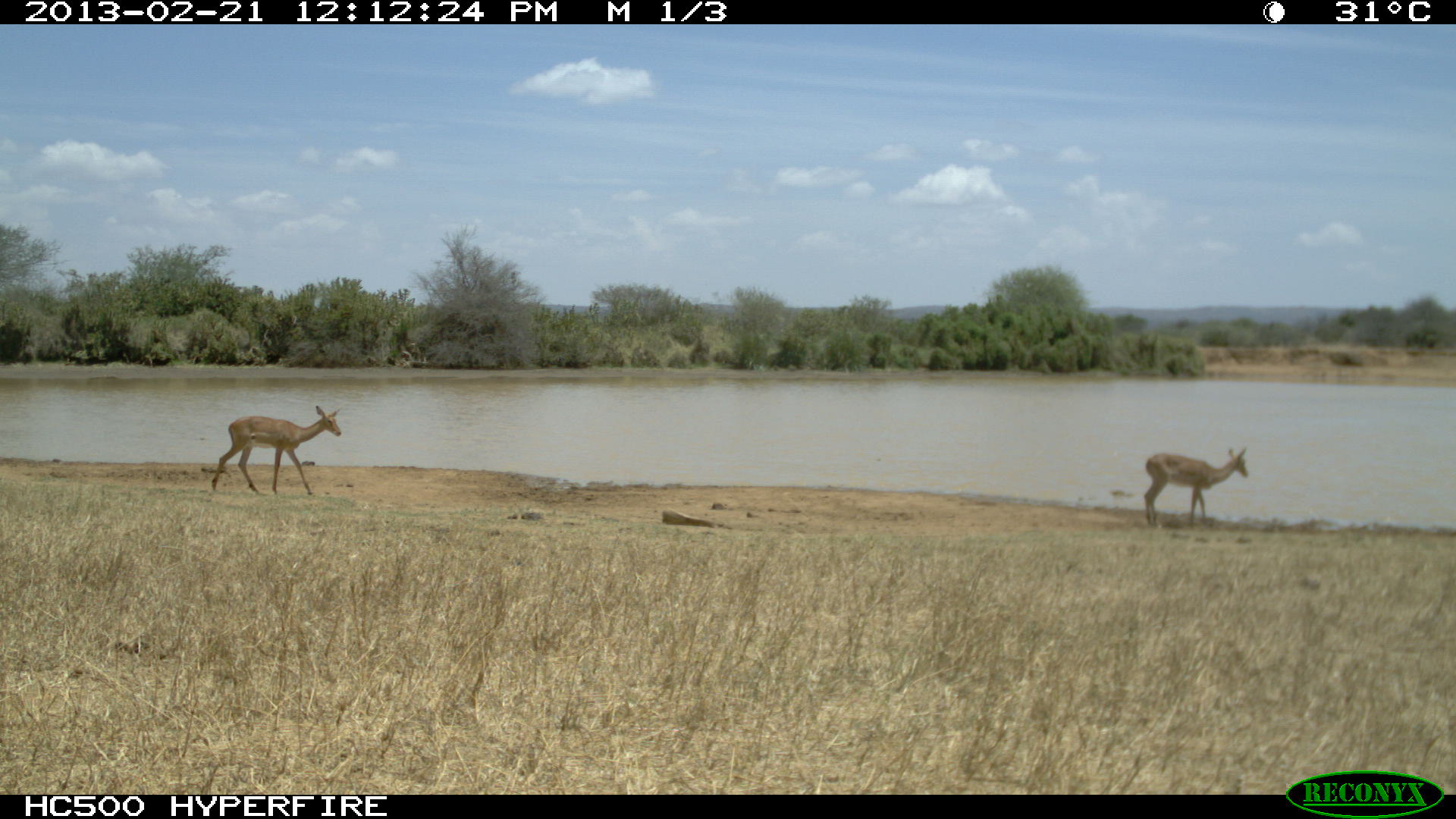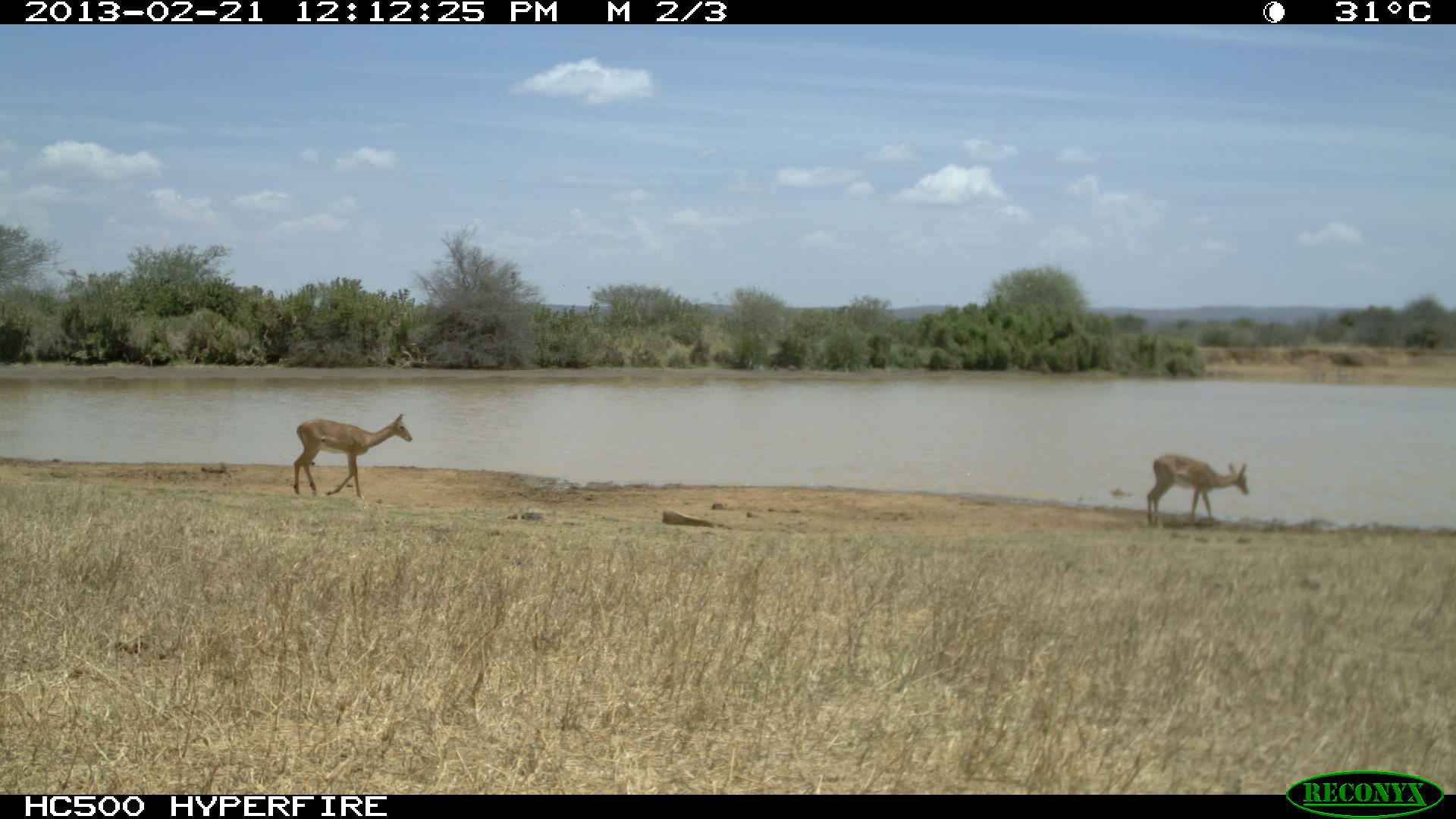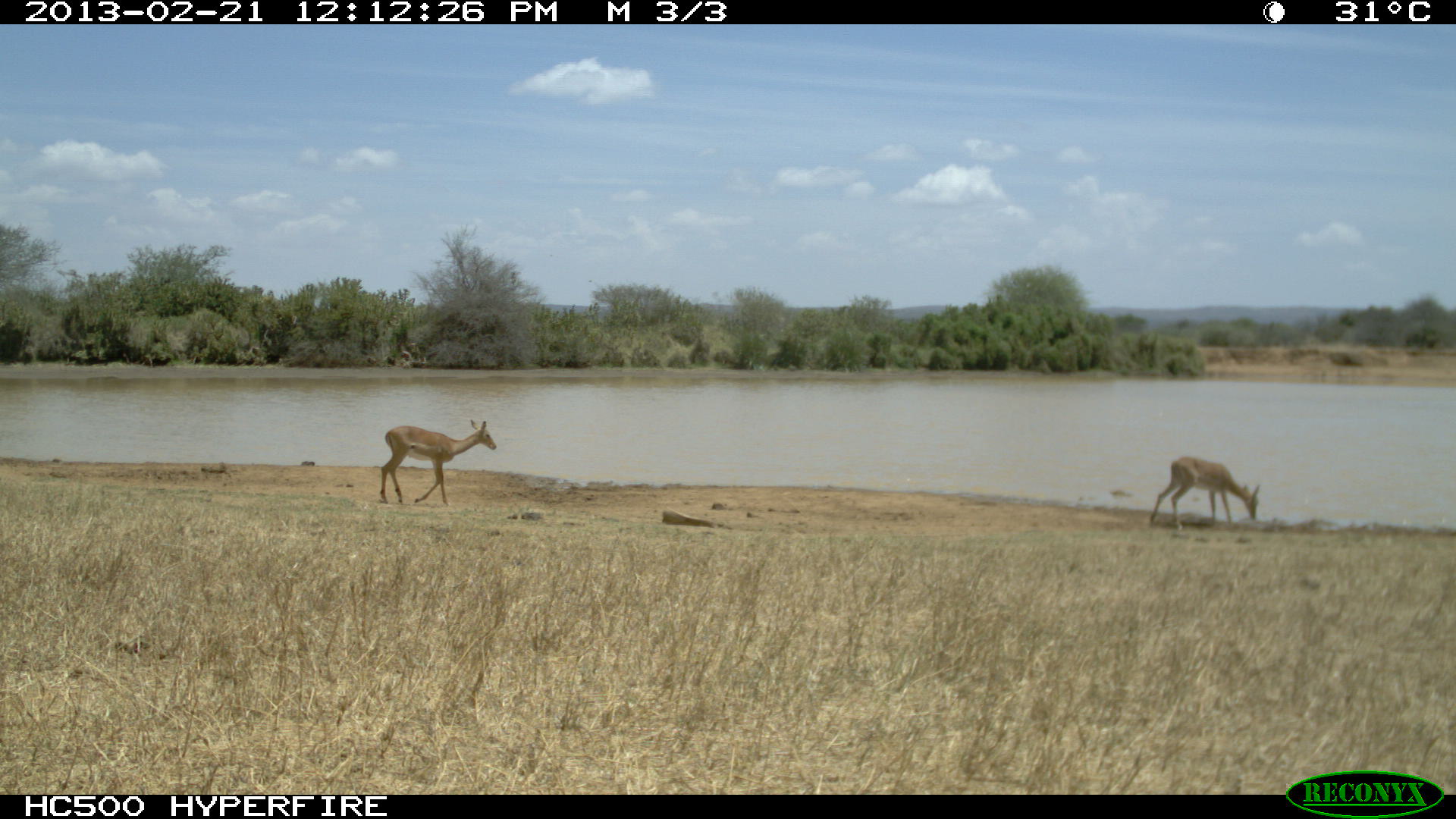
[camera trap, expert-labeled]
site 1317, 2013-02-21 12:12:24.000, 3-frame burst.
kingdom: Animalia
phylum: Chordata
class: Mammalia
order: Artiodactyla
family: Bovidae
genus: Aepyceros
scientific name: Aepyceros melampus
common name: impala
Aepyceros melampus (impala), count 2.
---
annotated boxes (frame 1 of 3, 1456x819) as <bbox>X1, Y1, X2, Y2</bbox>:
aepyceros melampus: <bbox>211, 405, 342, 495</bbox>; <bbox>1145, 447, 1248, 527</bbox>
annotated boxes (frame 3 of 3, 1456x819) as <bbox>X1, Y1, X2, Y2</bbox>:
aepyceros melampus: <bbox>380, 419, 496, 506</bbox>; <bbox>1148, 457, 1260, 529</bbox>